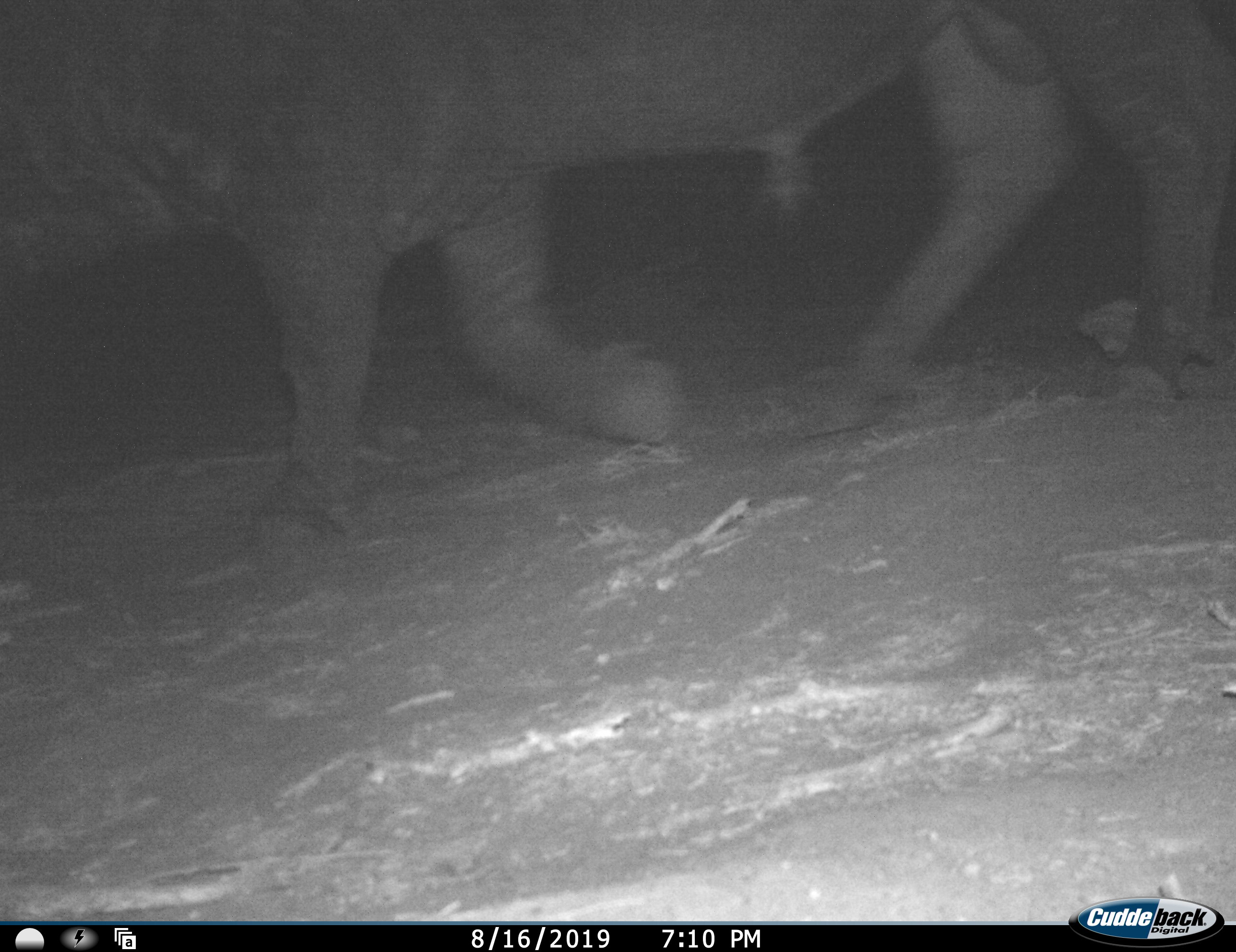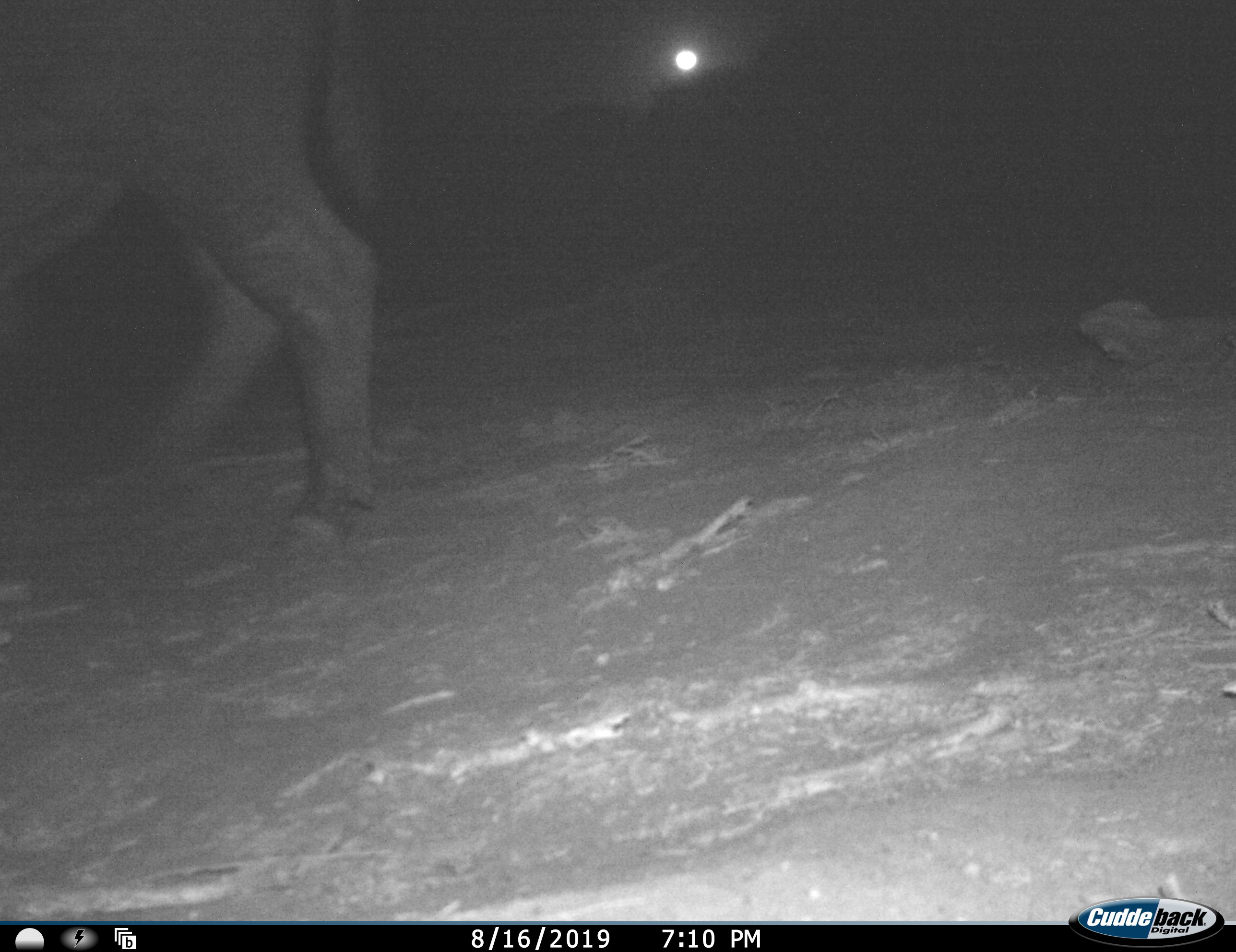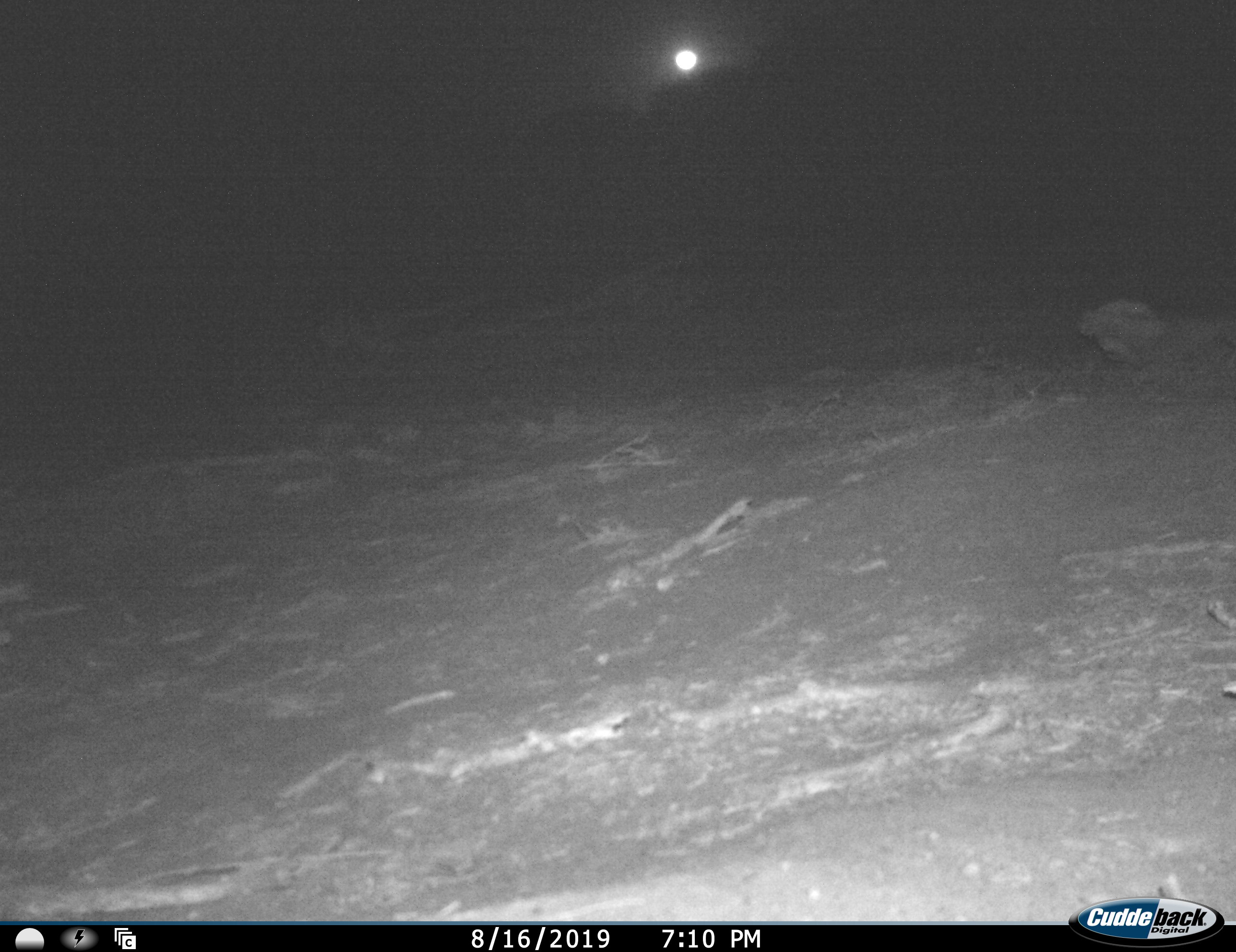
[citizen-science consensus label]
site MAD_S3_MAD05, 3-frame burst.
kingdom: Animalia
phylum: Chordata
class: Mammalia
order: Artiodactyla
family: Bovidae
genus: Syncerus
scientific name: Syncerus caffer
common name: african buffalo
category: buffalo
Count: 1.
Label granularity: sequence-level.